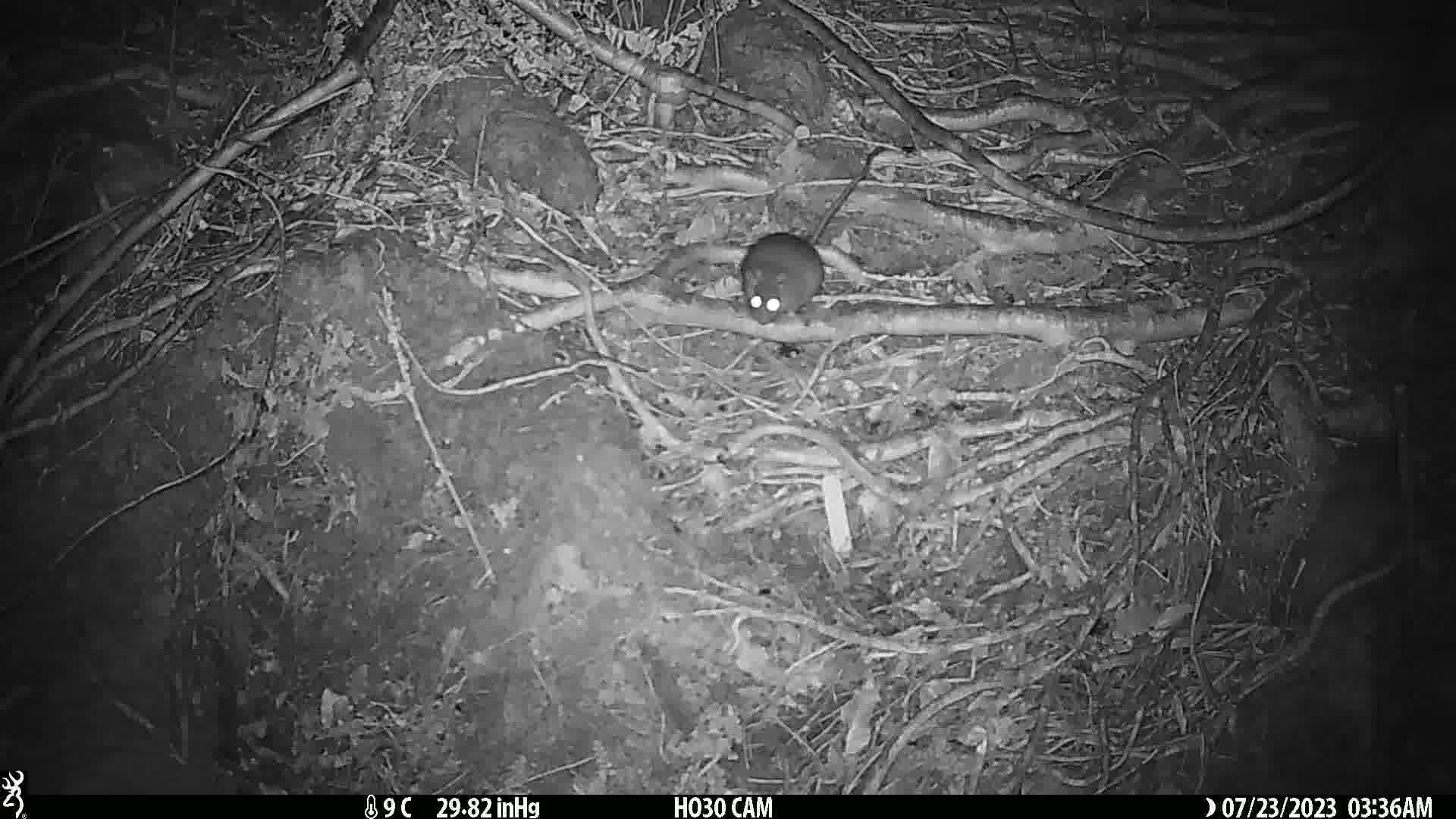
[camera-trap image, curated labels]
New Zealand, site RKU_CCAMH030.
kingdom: Animalia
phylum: Chordata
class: Mammalia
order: Rodentia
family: Muridae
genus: Rattus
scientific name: Rattus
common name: rat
Rat (Rattus).